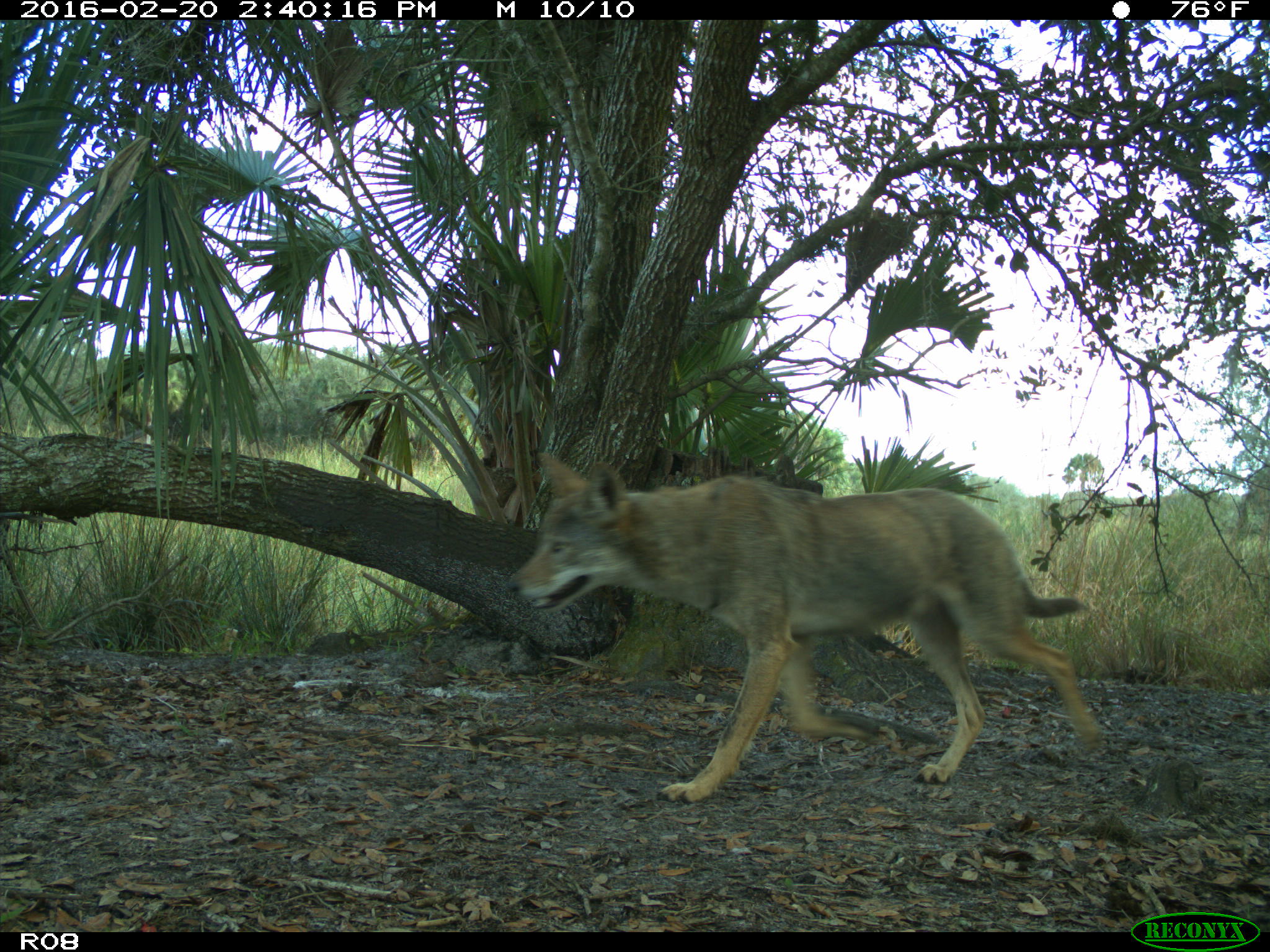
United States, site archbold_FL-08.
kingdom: Animalia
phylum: Chordata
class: Mammalia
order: Carnivora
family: Canidae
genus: Canis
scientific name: Canis latrans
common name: coyote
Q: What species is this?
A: Canis latrans (coyote).